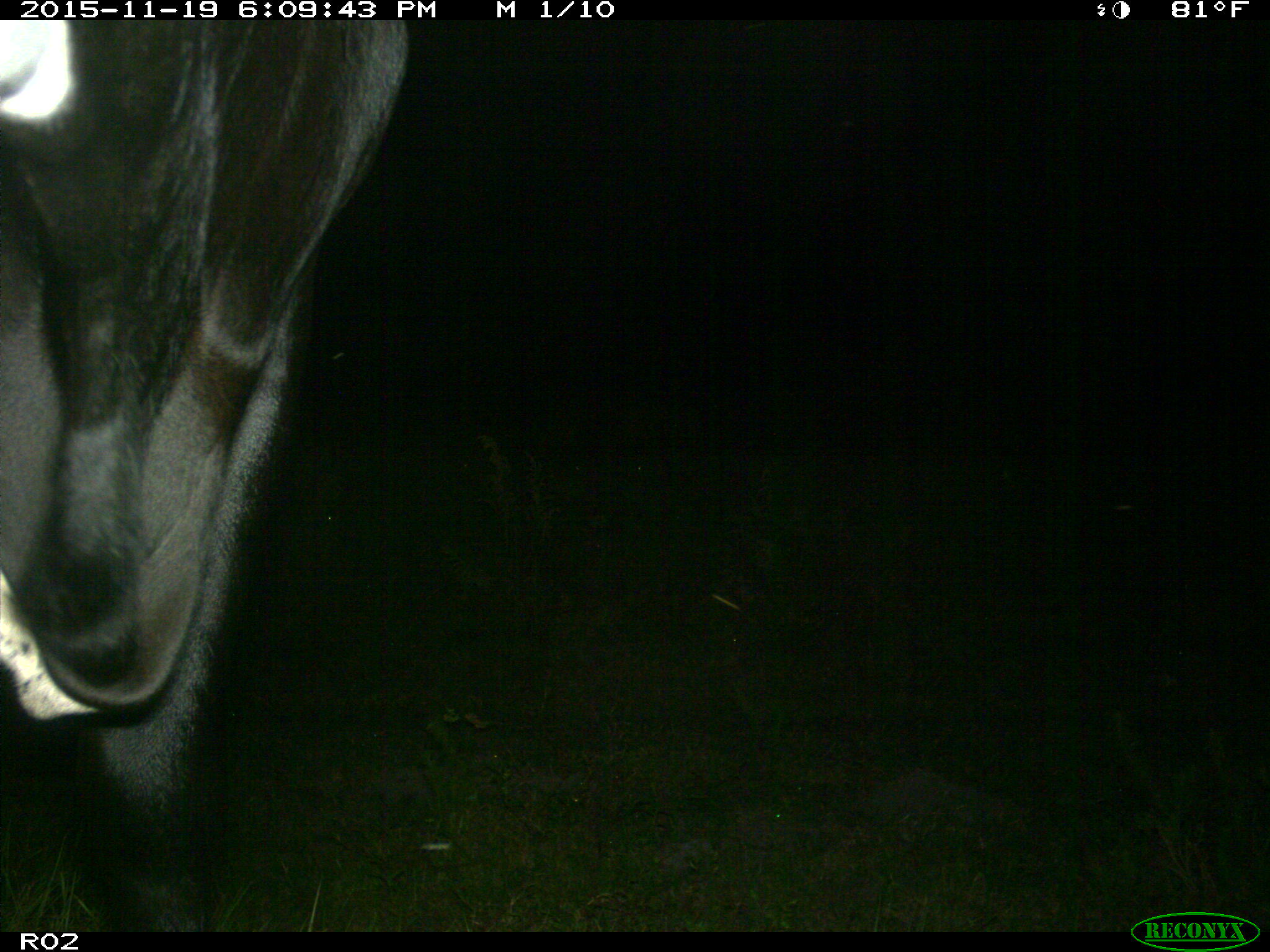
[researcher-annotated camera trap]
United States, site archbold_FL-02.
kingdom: Animalia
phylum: Chordata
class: Mammalia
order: Artiodactyla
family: Bovidae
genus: Bos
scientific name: Bos taurus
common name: domestic cow